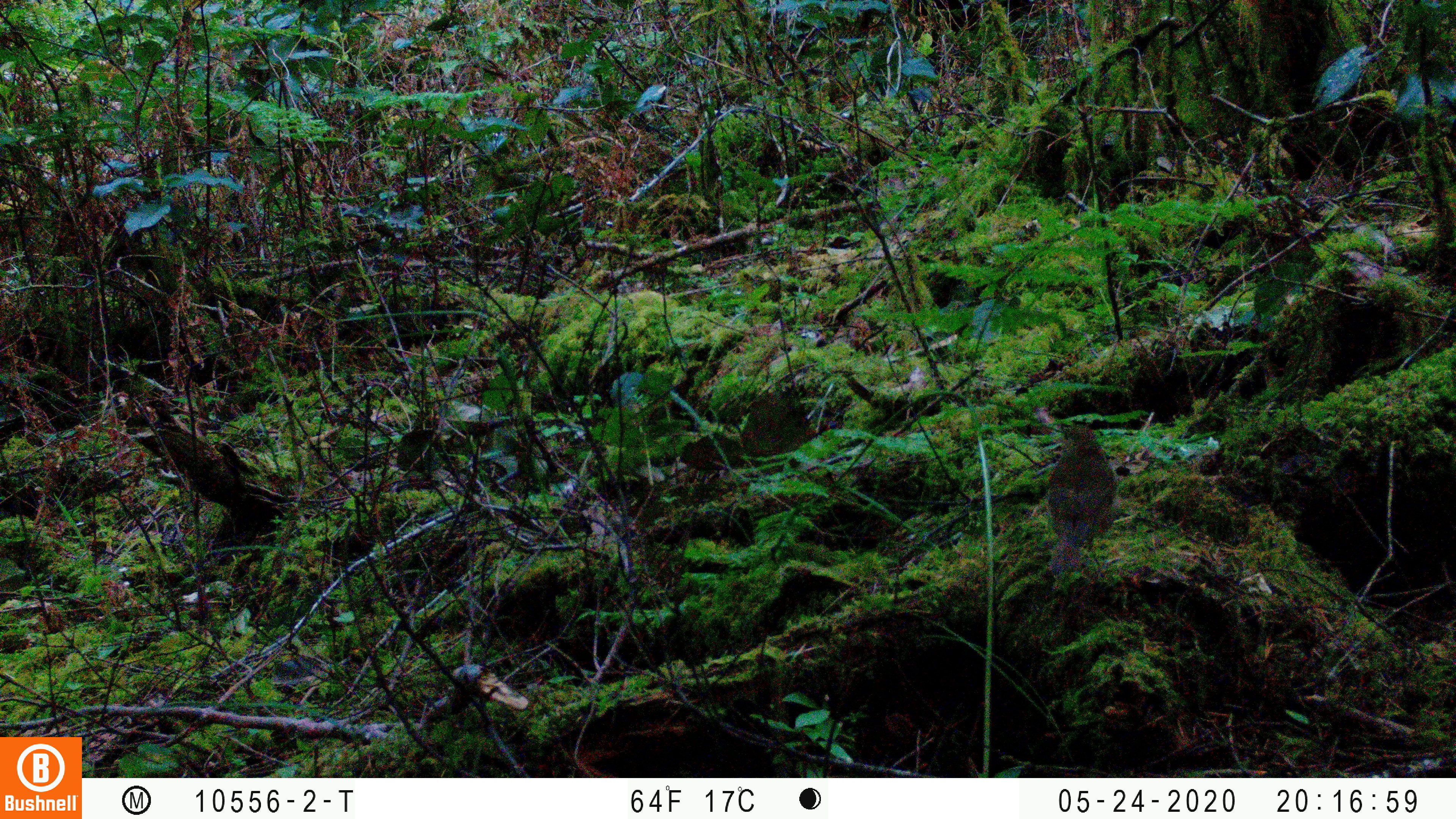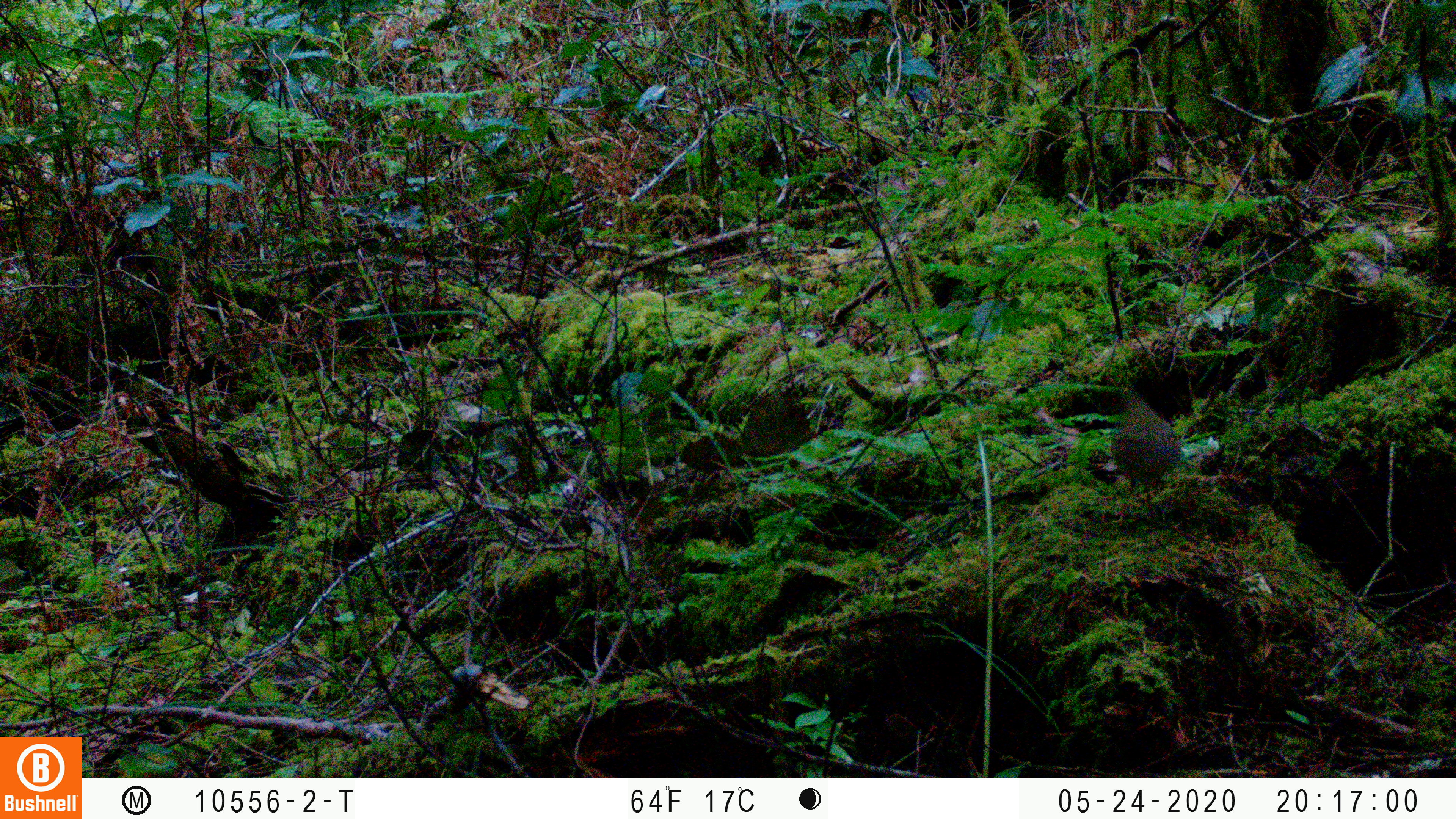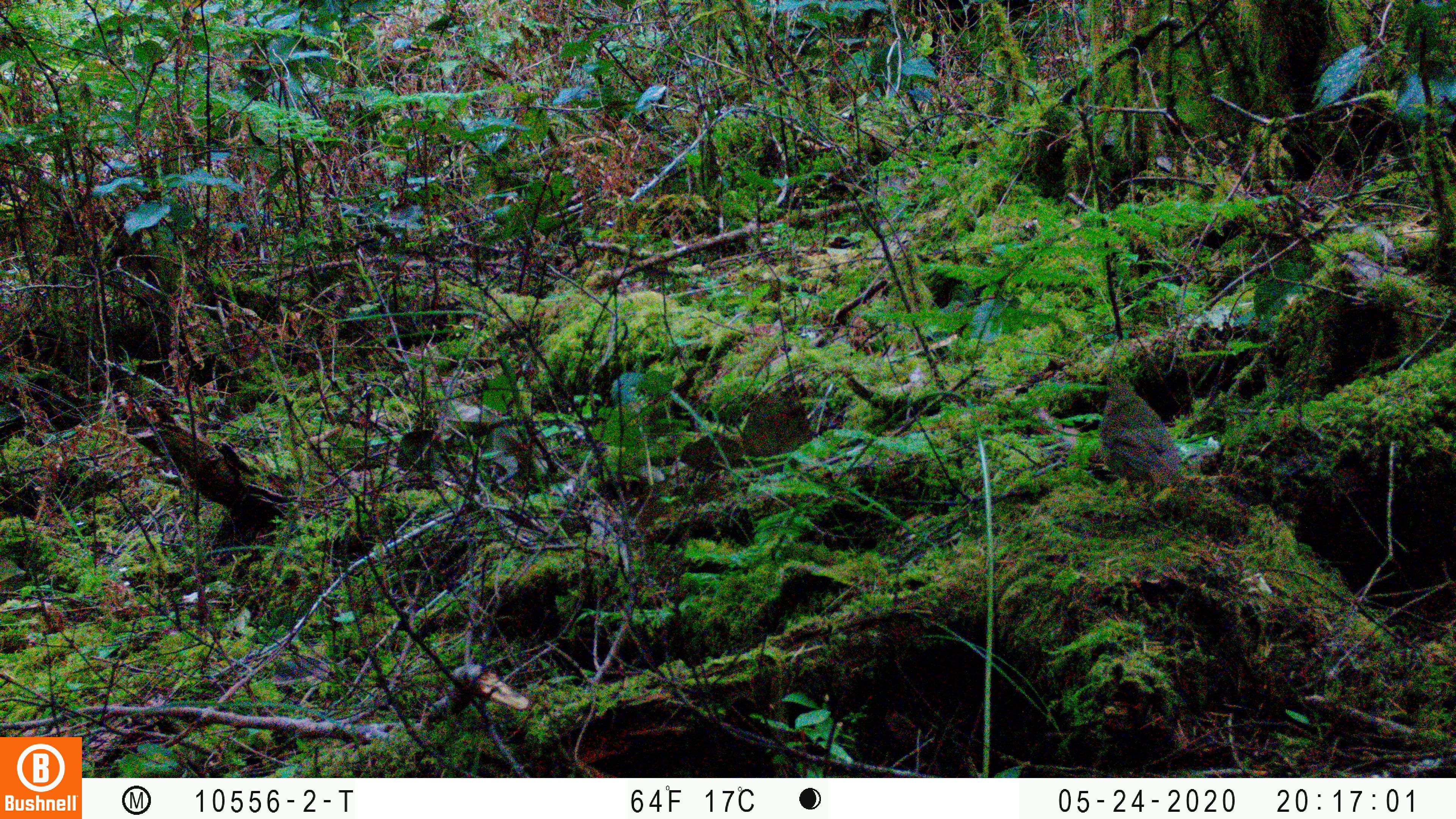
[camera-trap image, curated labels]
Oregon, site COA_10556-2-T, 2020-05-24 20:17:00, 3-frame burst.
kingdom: Animalia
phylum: Chordata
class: Aves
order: Passeriformes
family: Turdidae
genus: Catharus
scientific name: Catharus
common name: brown thrushes and nightingale-thrushes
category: catharus species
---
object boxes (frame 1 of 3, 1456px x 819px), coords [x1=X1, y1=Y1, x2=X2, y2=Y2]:
catharus species: [x1=1043, y1=421, x2=1119, y2=571]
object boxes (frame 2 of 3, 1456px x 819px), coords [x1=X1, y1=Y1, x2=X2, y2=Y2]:
catharus species: [x1=1107, y1=396, x2=1183, y2=509]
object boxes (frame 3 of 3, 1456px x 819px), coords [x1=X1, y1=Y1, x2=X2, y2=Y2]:
catharus species: [x1=1097, y1=380, x2=1183, y2=487]